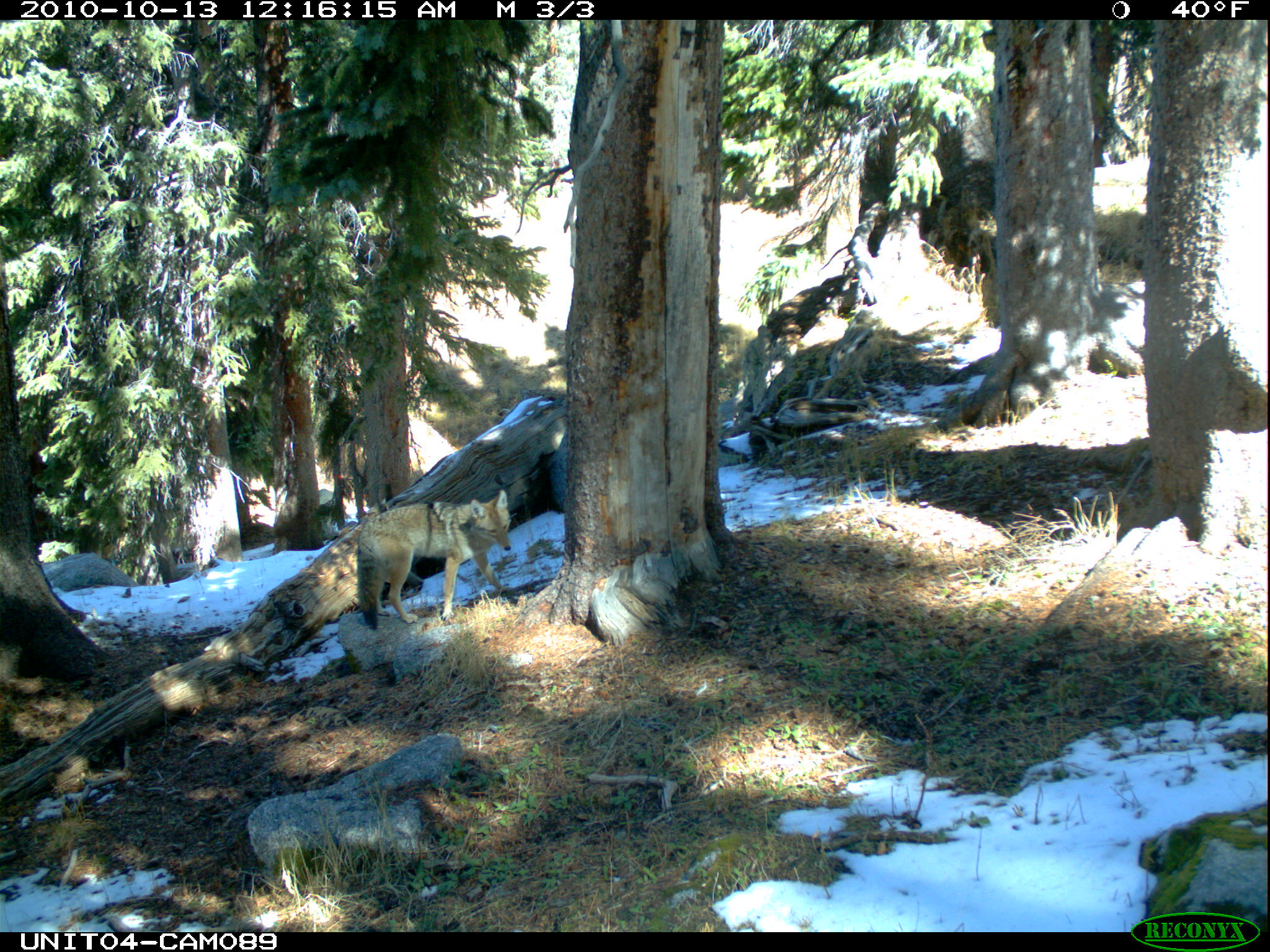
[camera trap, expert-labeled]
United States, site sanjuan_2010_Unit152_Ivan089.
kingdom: Animalia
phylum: Chordata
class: Mammalia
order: Carnivora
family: Canidae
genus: Canis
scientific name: Canis latrans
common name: coyote